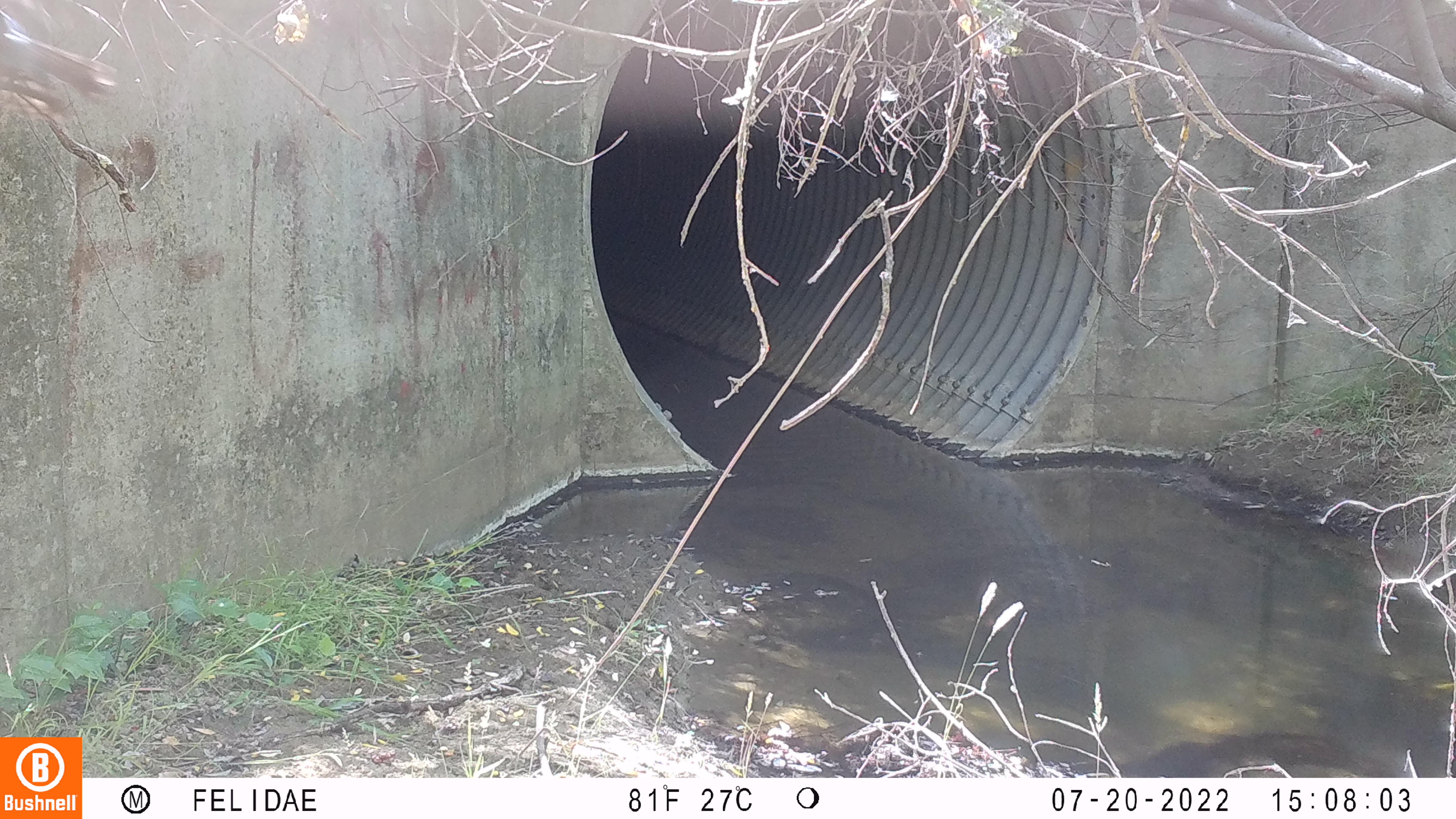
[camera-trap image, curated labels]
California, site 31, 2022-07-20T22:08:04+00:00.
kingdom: Animalia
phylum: Chordata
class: Aves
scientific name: Aves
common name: bird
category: unknown bird